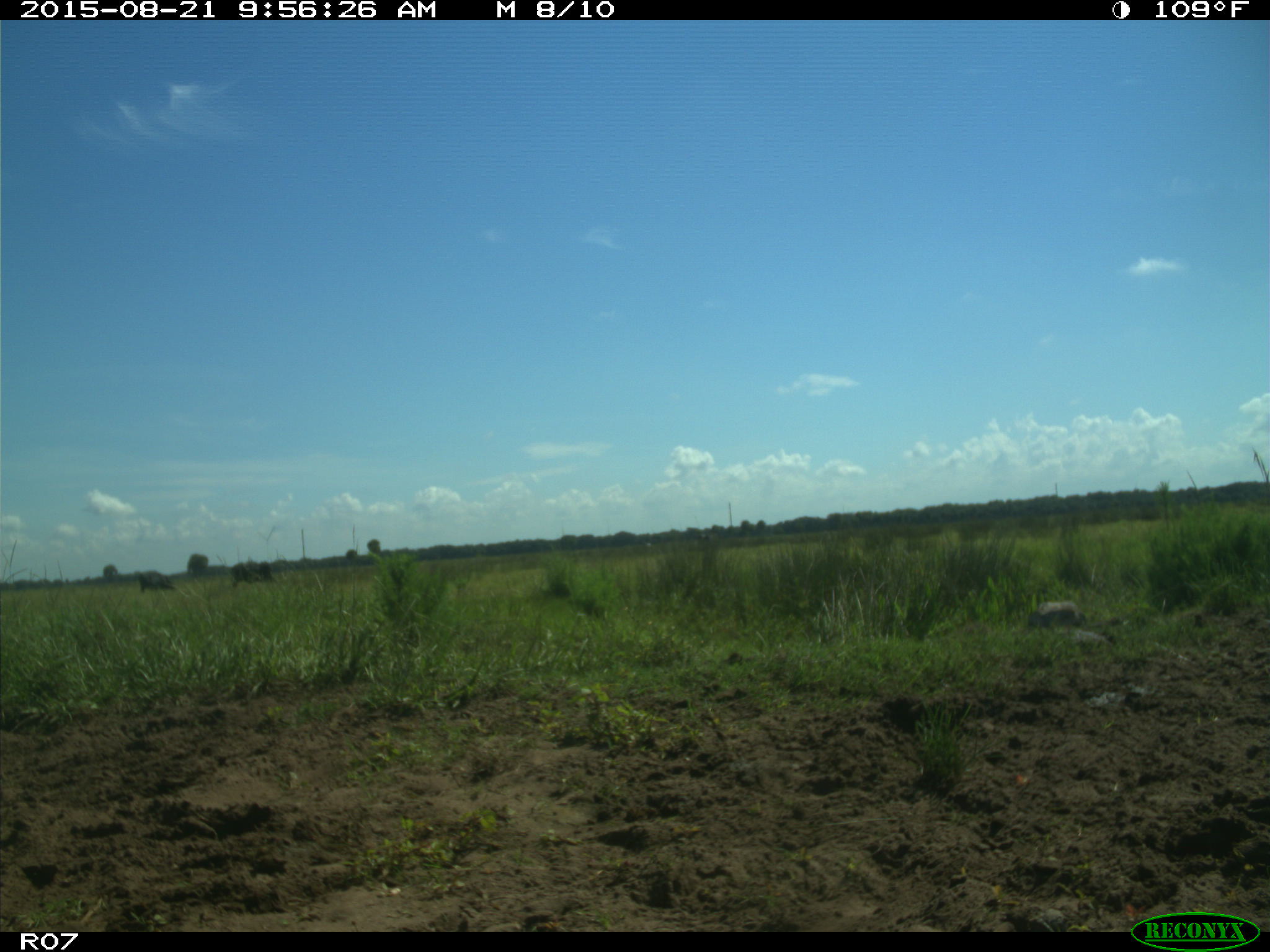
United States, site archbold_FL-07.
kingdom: Animalia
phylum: Chordata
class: Mammalia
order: Artiodactyla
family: Bovidae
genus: Bos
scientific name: Bos taurus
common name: domestic cow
Bos taurus (domestic cow).